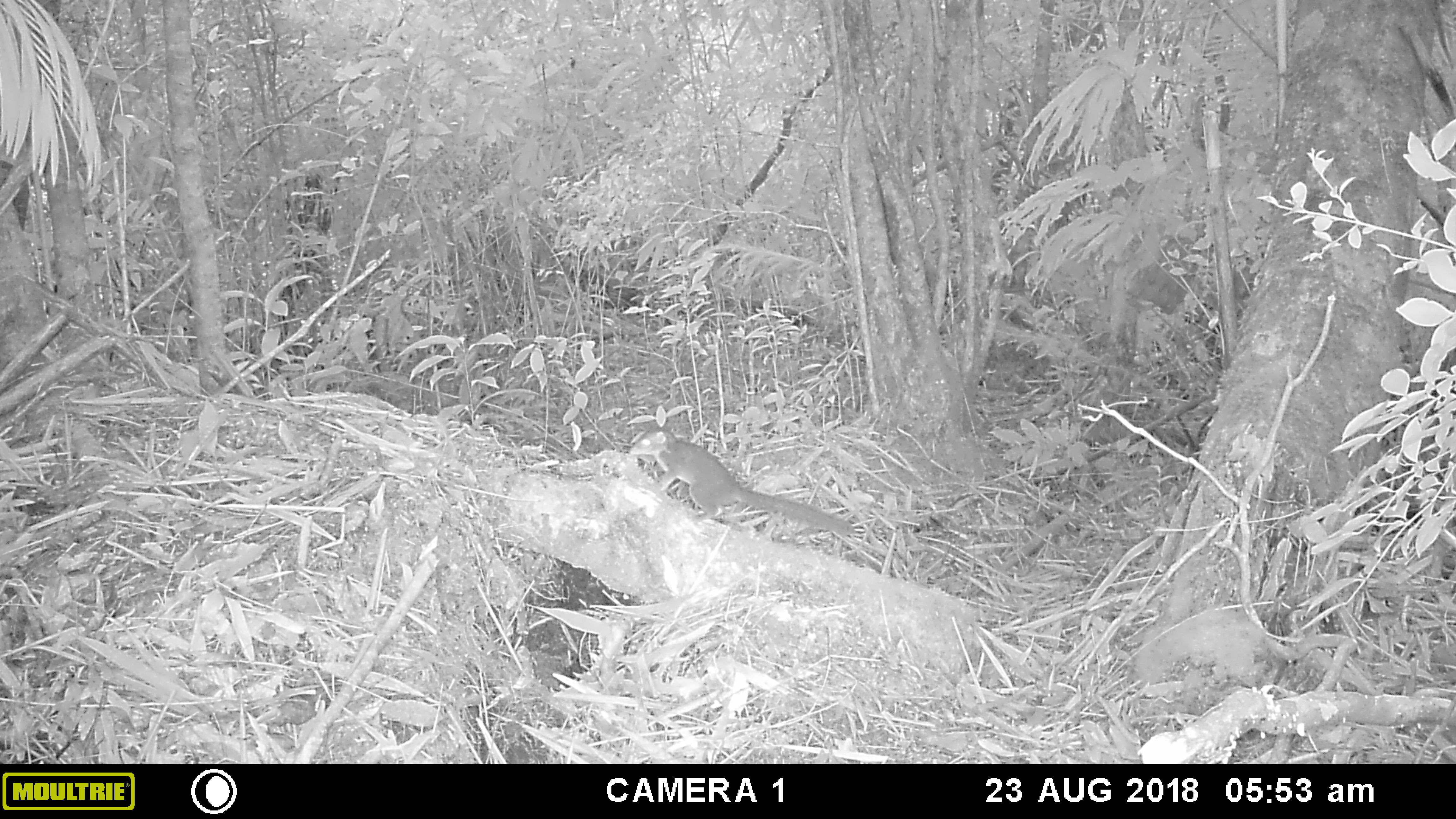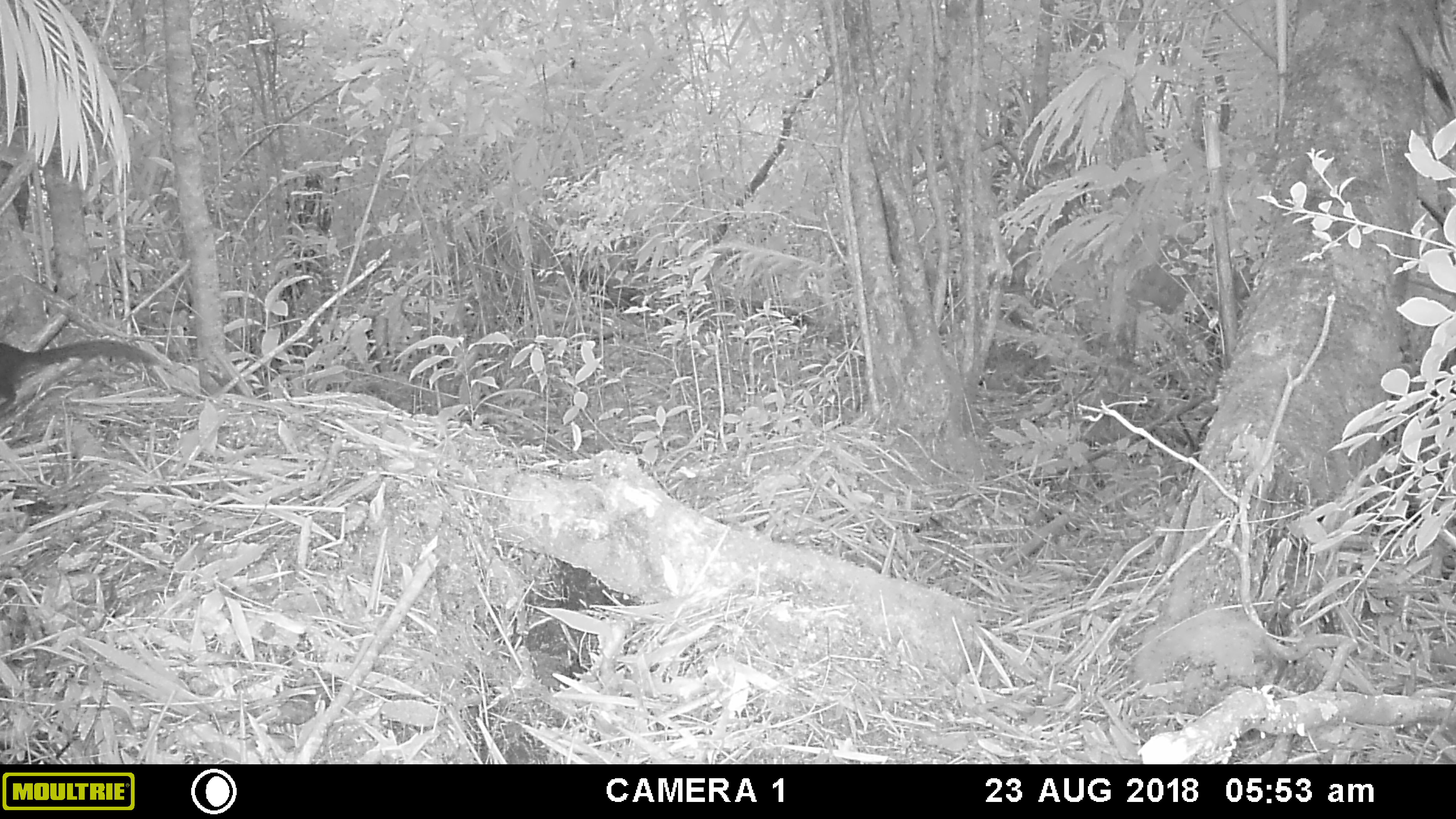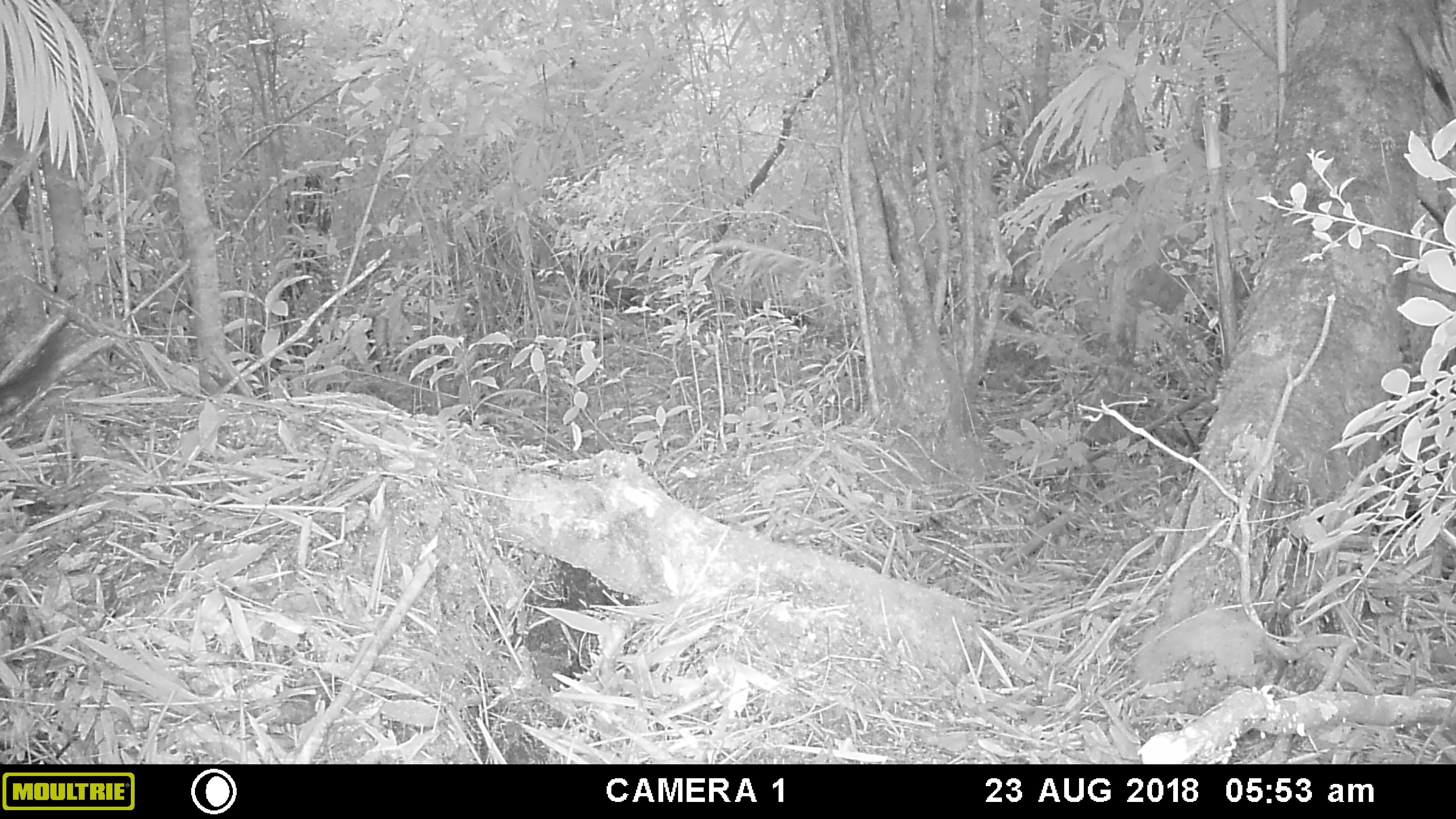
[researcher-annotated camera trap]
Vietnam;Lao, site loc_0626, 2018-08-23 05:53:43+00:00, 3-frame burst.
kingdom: Animalia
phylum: Chordata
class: Mammalia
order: Scandentia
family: Tupaiidae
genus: Tupaia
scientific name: Tupaia belangeri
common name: northern treeshrew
Northern treeshrew (Tupaia belangeri). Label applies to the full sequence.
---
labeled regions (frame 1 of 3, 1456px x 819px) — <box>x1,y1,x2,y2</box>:
northern treeshrew: <box>630,427,856,537</box>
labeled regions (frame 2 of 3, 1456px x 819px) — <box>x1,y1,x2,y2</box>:
northern treeshrew: <box>0,339,164,413</box>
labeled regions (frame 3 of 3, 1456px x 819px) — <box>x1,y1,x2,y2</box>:
northern treeshrew: <box>0,329,71,413</box>